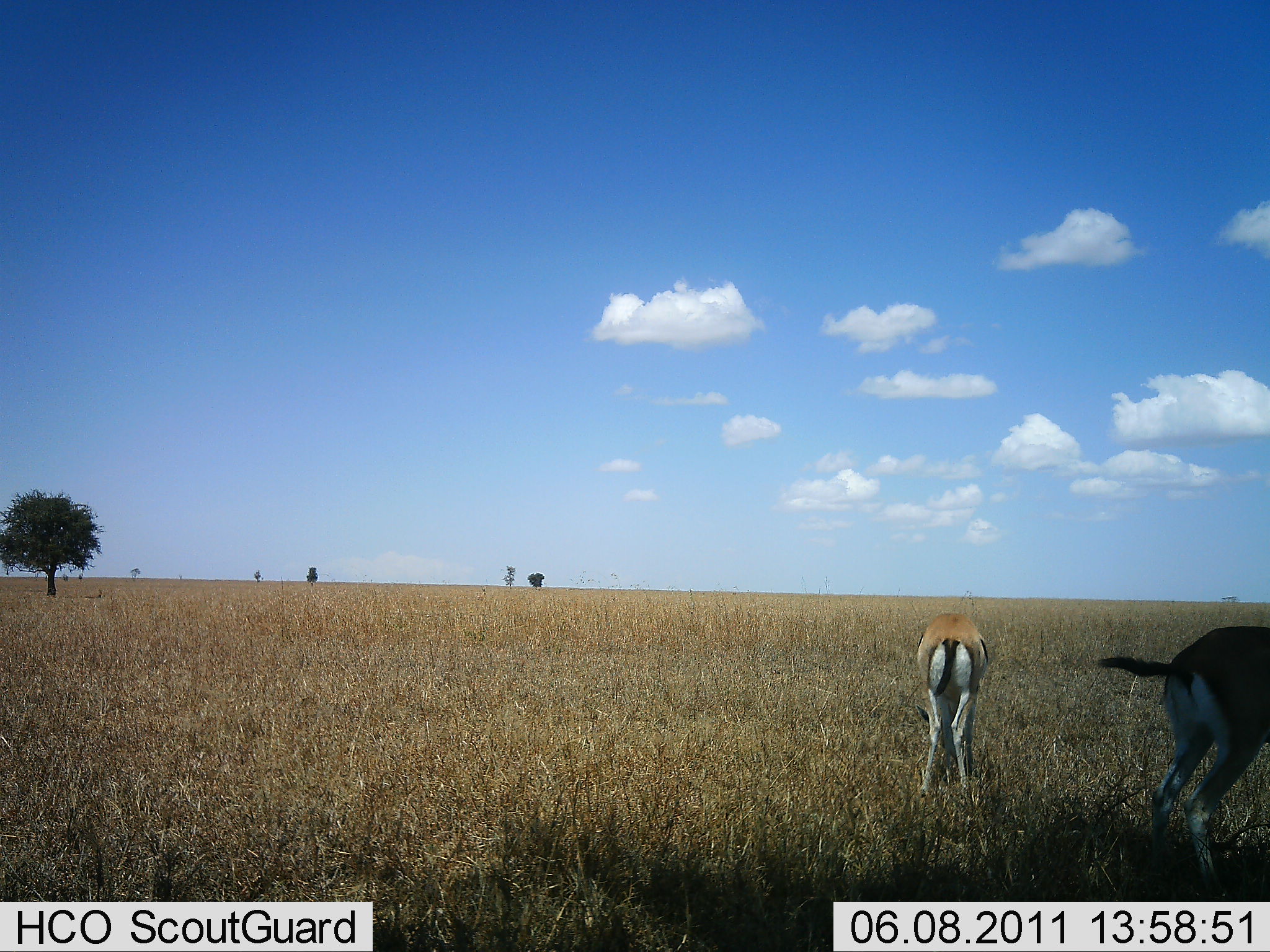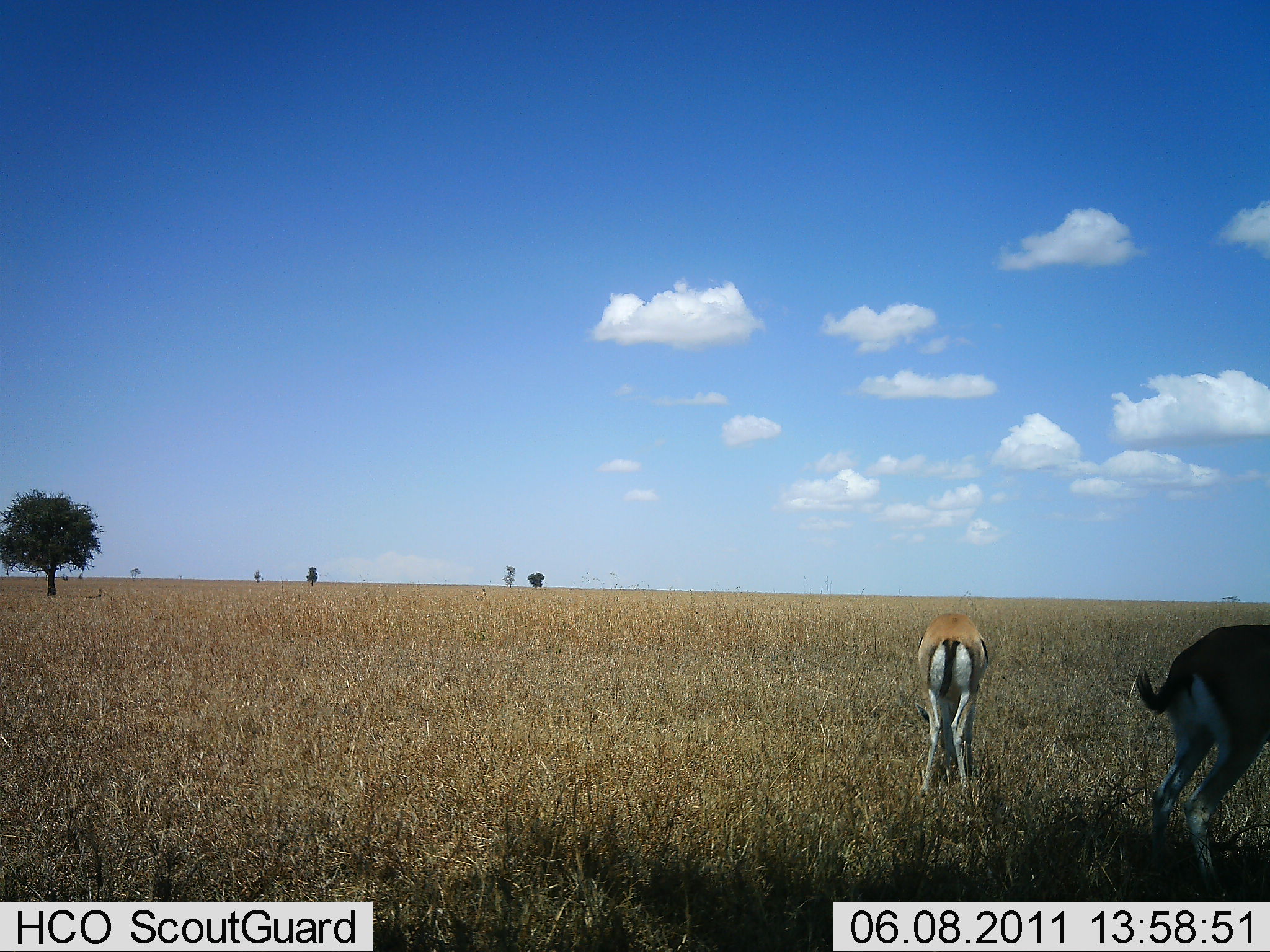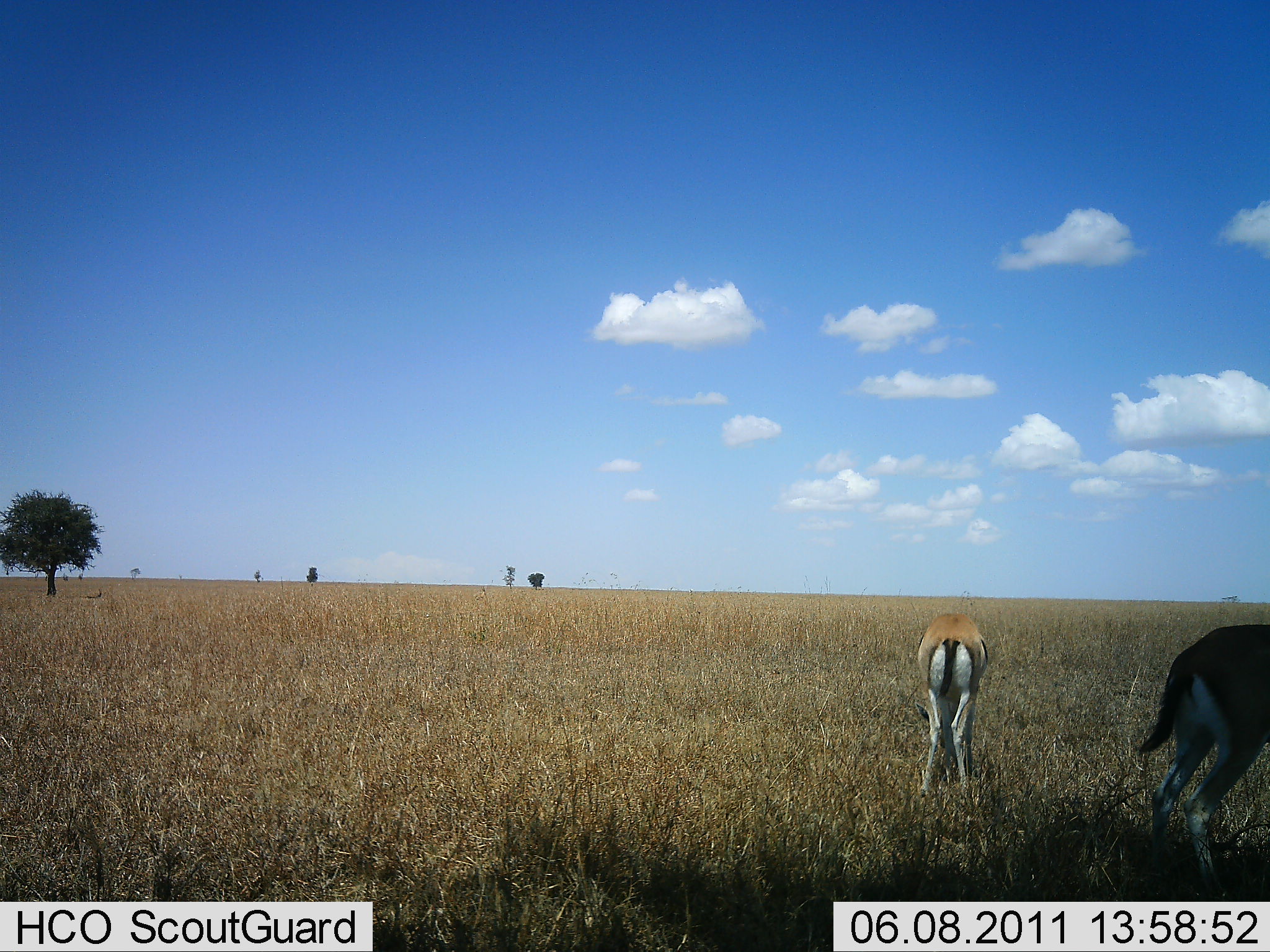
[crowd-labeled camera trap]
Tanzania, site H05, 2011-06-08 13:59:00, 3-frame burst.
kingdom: Animalia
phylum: Chordata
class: Mammalia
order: Artiodactyla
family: Bovidae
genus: Eudorcas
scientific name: Eudorcas thomsonii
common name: thomson's gazelle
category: gazellethomsons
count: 2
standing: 50%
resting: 8%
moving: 0%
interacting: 8%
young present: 0%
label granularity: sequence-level